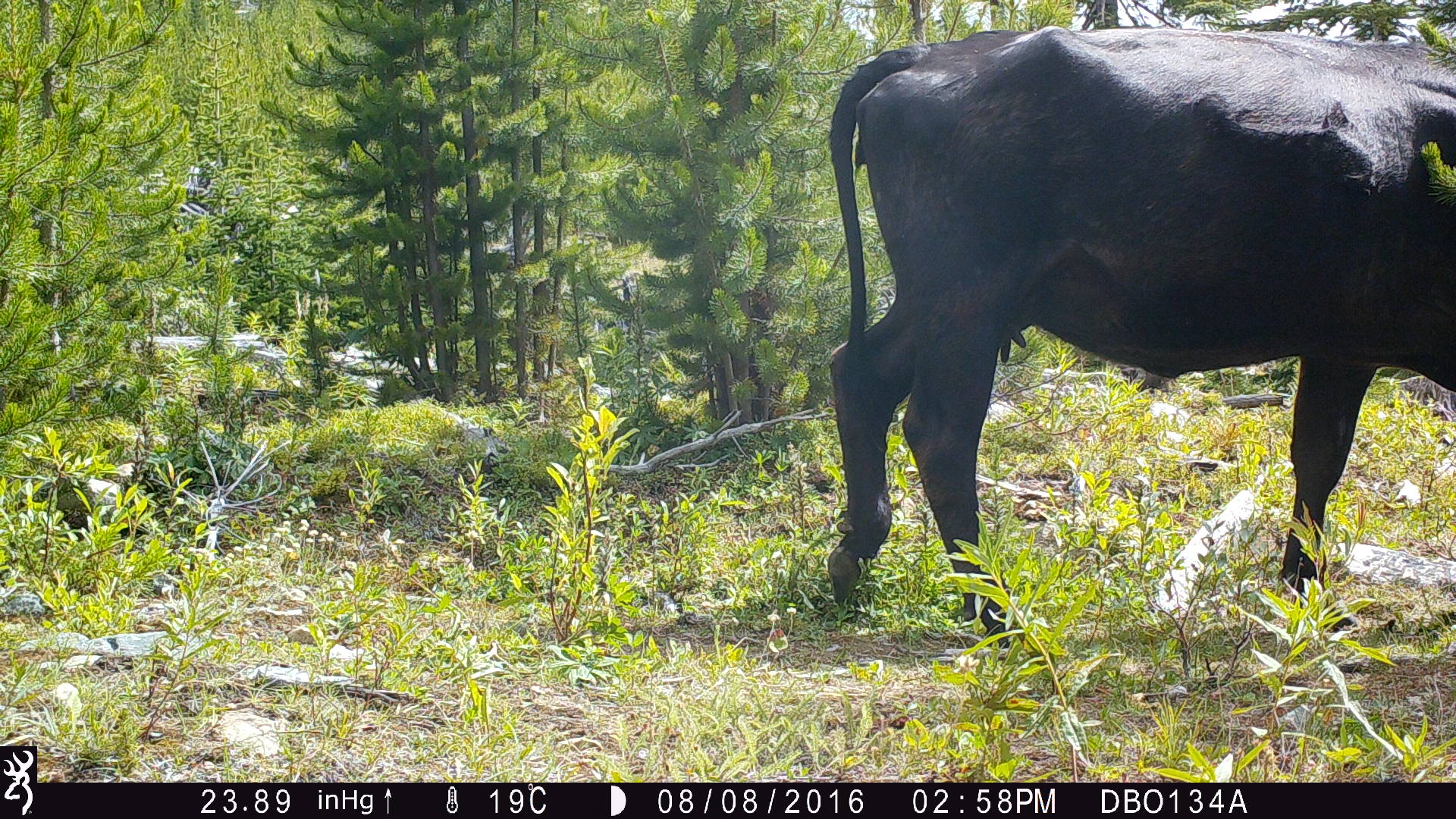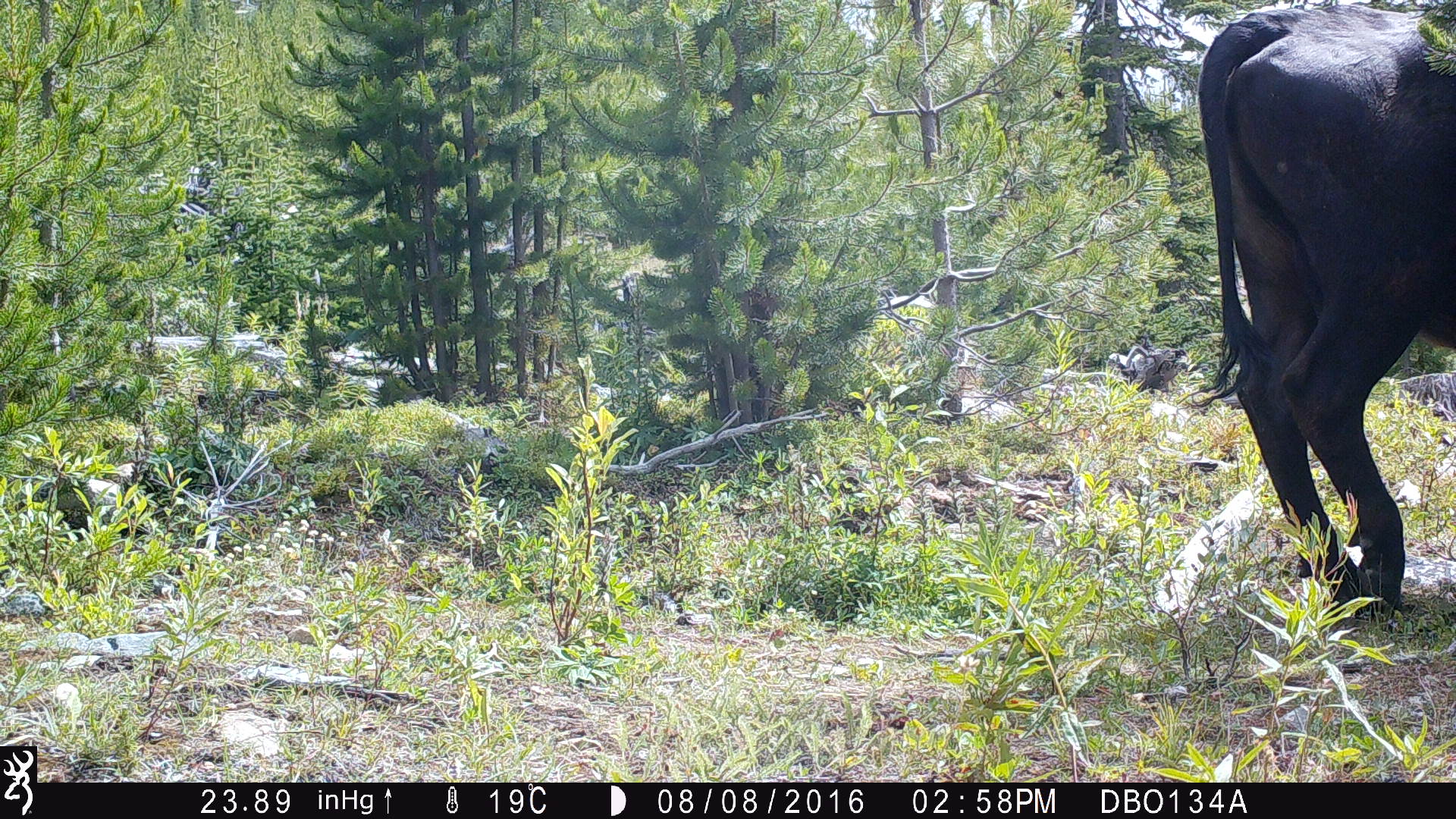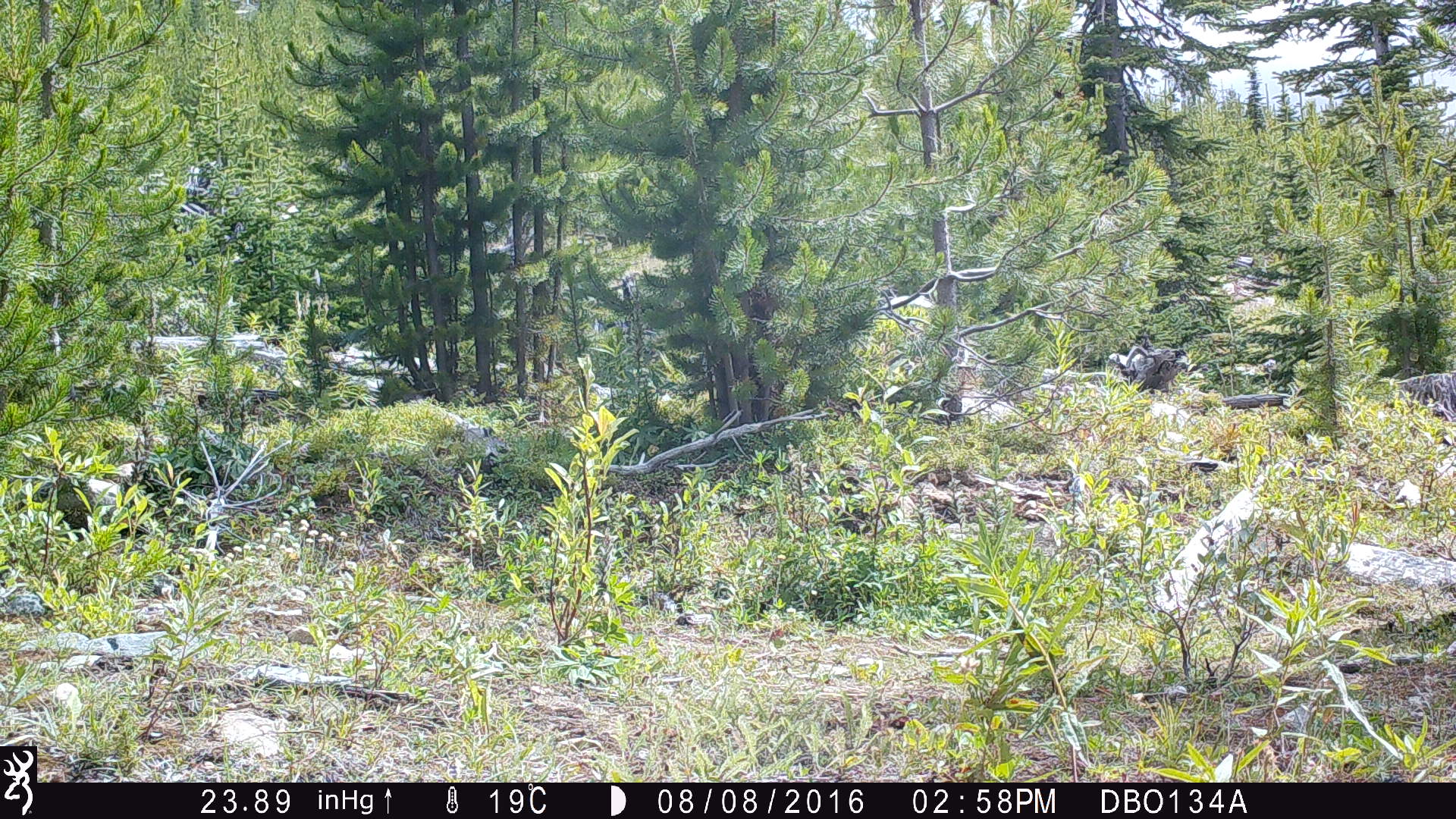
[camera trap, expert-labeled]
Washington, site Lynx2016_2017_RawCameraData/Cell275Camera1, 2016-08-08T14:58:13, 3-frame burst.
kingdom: Animalia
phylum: Chordata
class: Mammalia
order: Artiodactyla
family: Bovidae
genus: Bos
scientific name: Bos taurus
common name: domestic cattle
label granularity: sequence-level